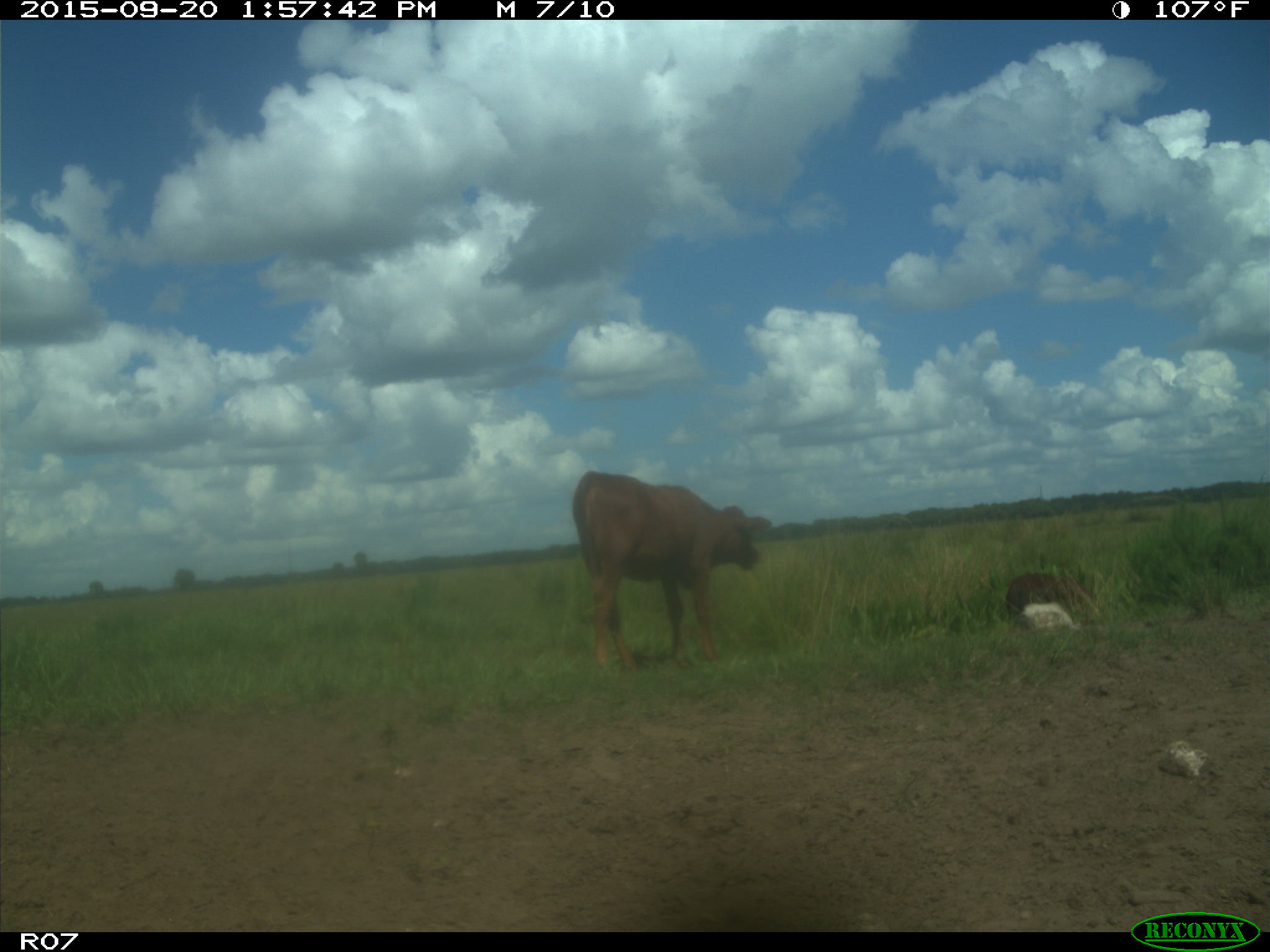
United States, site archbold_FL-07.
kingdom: Animalia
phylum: Chordata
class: Mammalia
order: Artiodactyla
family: Bovidae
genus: Bos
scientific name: Bos taurus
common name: domestic cow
Bos taurus (domestic cow).